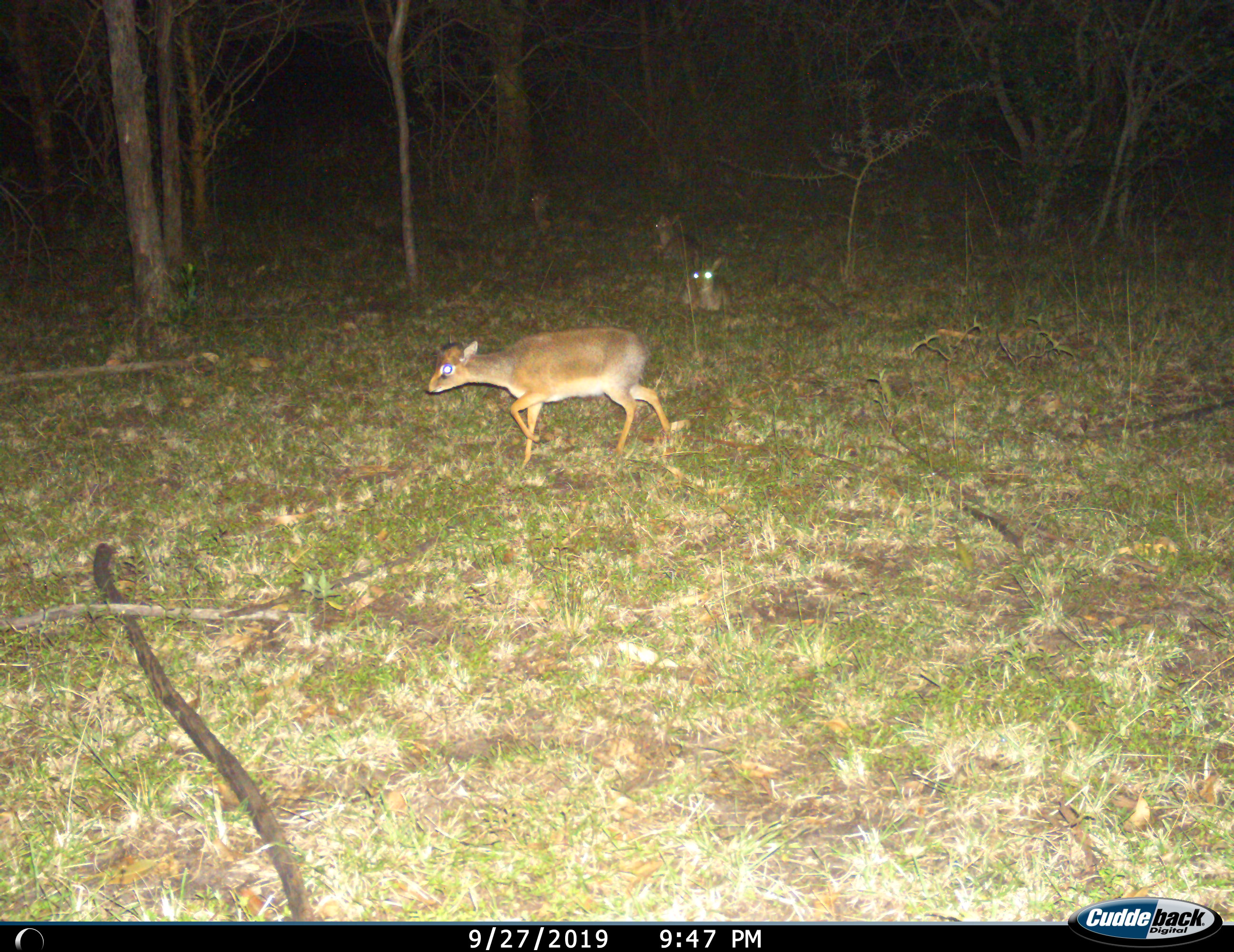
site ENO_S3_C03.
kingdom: Animalia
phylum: Chordata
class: Mammalia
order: Artiodactyla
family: Bovidae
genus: Madoqua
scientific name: Madoqua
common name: dik-dik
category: dikdik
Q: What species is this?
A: Dikdik (dik-dik) (Madoqua).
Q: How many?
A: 3.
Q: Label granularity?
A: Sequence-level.